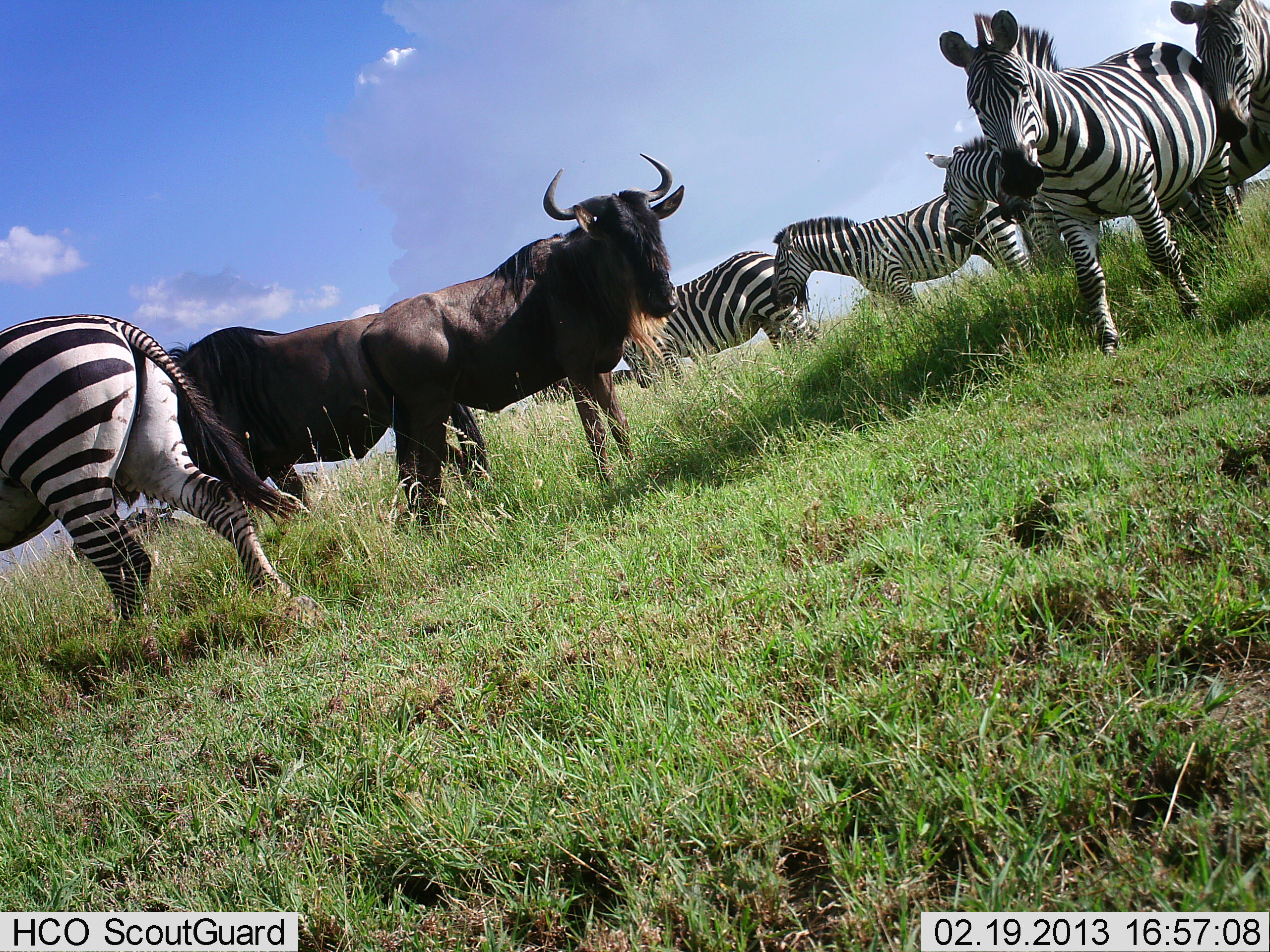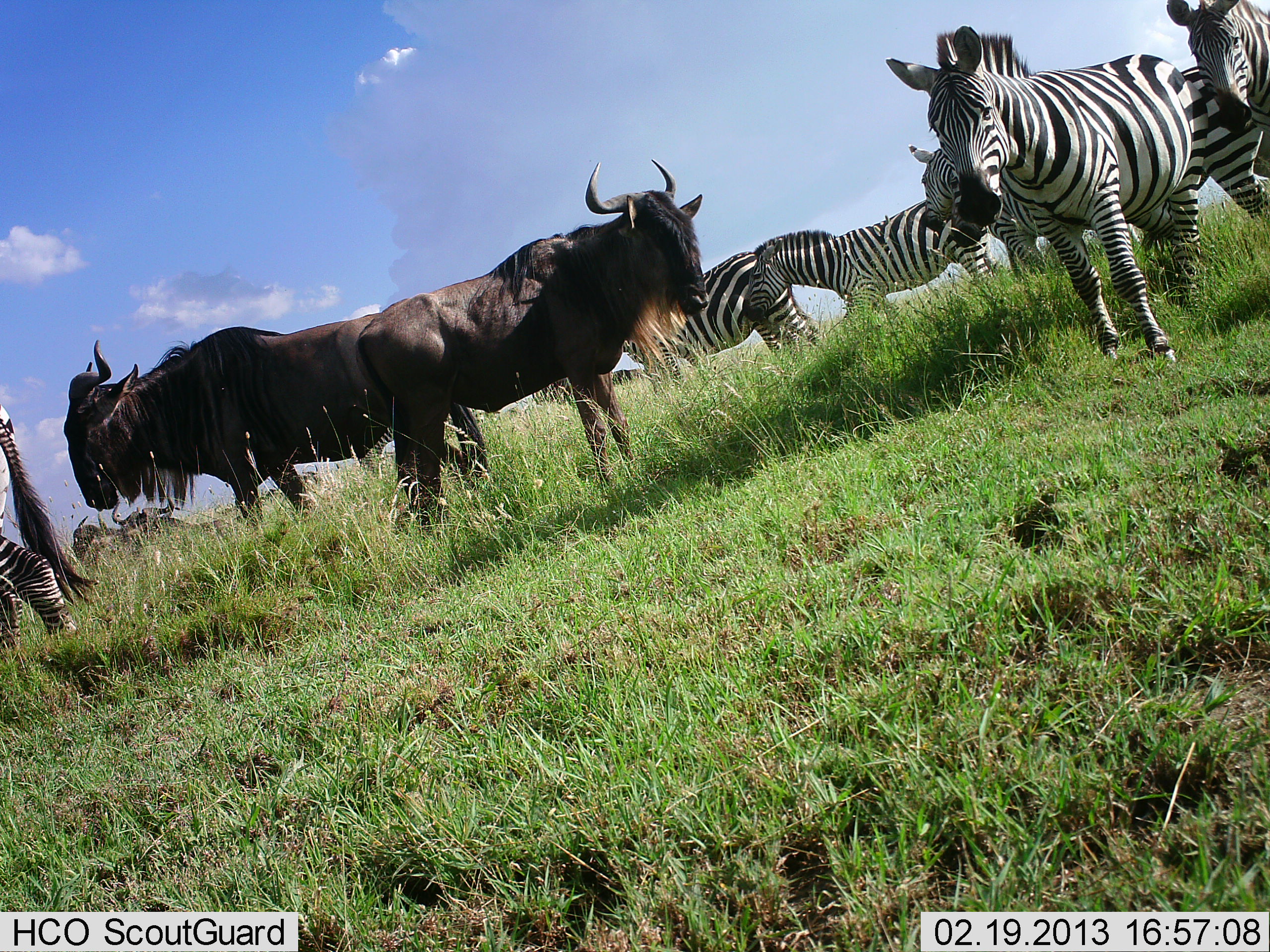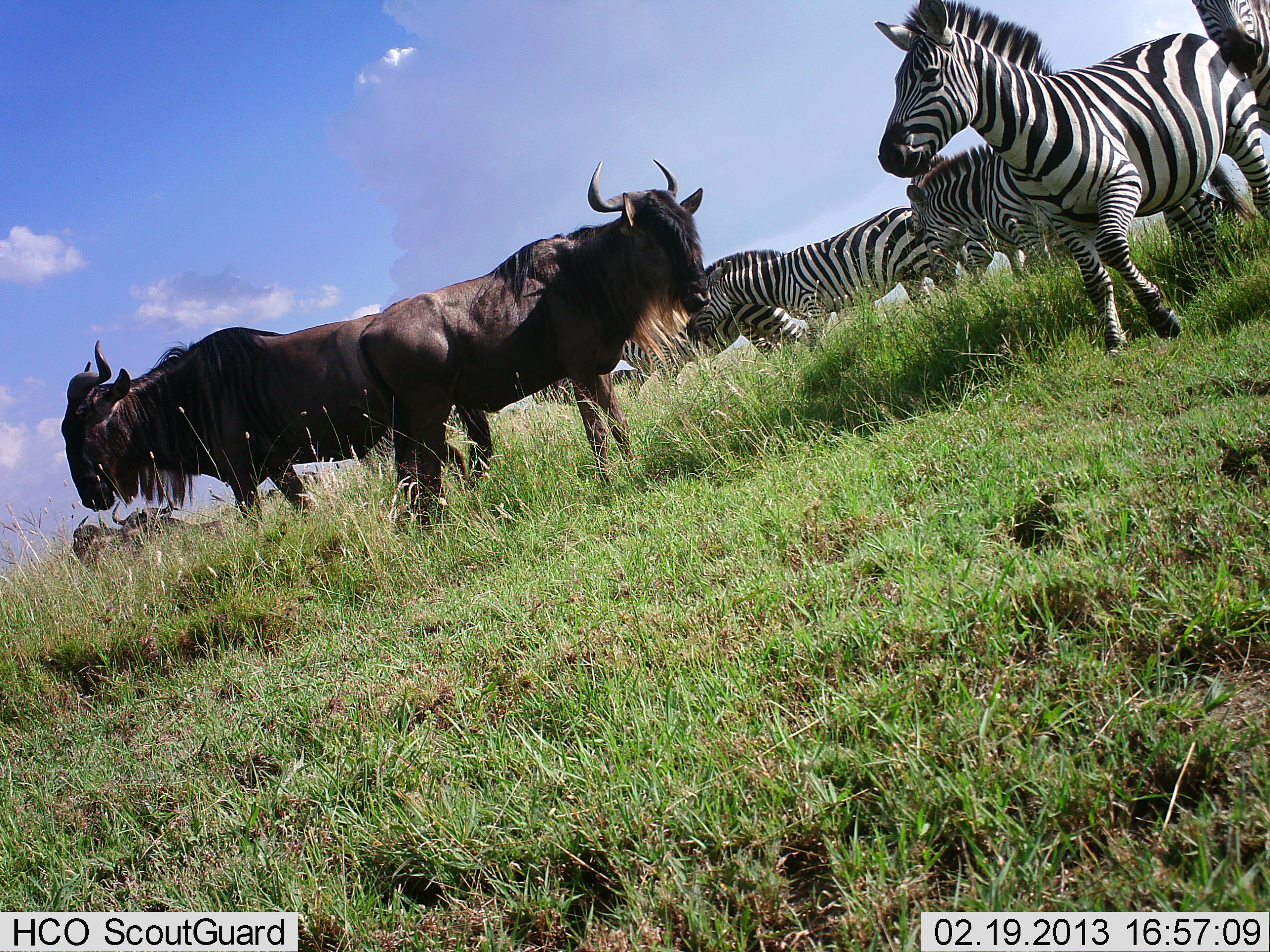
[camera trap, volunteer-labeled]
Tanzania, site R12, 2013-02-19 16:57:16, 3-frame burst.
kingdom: Animalia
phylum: Chordata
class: Mammalia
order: Artiodactyla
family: Bovidae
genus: Connochaetes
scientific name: Connochaetes taurinus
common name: blue wildebeest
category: wildebeest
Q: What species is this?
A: Wildebeest (blue wildebeest) (Connochaetes taurinus).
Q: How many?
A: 4.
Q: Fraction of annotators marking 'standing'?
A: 91%.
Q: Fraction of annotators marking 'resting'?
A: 36%.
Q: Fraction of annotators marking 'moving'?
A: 0%.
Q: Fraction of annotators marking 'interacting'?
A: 5%.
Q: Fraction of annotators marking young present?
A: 0%.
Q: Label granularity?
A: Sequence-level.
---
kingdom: Animalia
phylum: Chordata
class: Mammalia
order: Perissodactyla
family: Equidae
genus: Equus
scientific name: Equus quagga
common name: plains zebra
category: zebra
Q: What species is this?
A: Zebra (plains zebra) (Equus quagga).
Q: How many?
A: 6.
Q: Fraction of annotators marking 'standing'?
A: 68%.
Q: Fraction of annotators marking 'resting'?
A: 8%.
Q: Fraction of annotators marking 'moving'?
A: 44%.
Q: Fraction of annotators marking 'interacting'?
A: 4%.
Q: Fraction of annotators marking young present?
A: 0%.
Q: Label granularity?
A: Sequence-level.